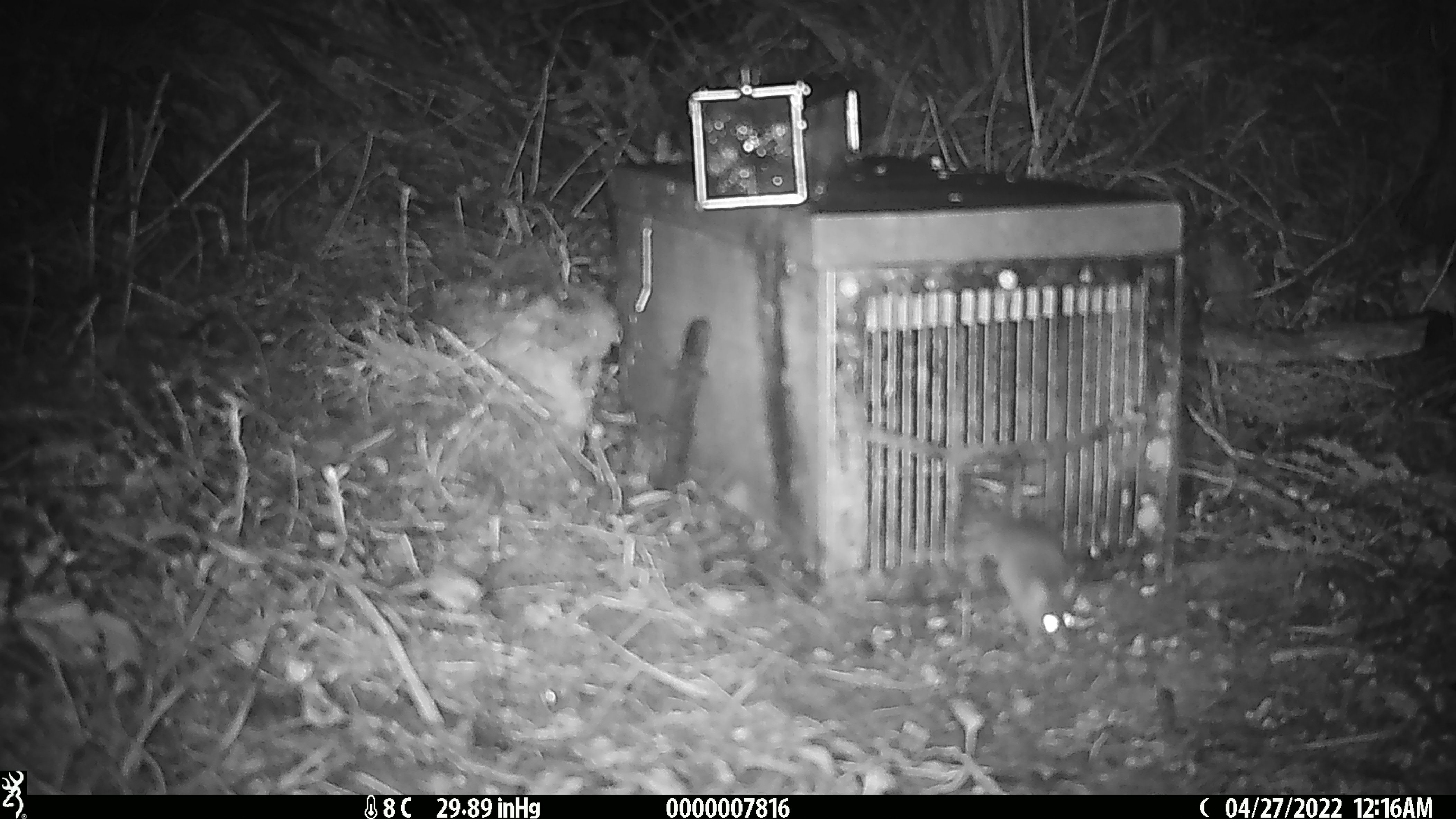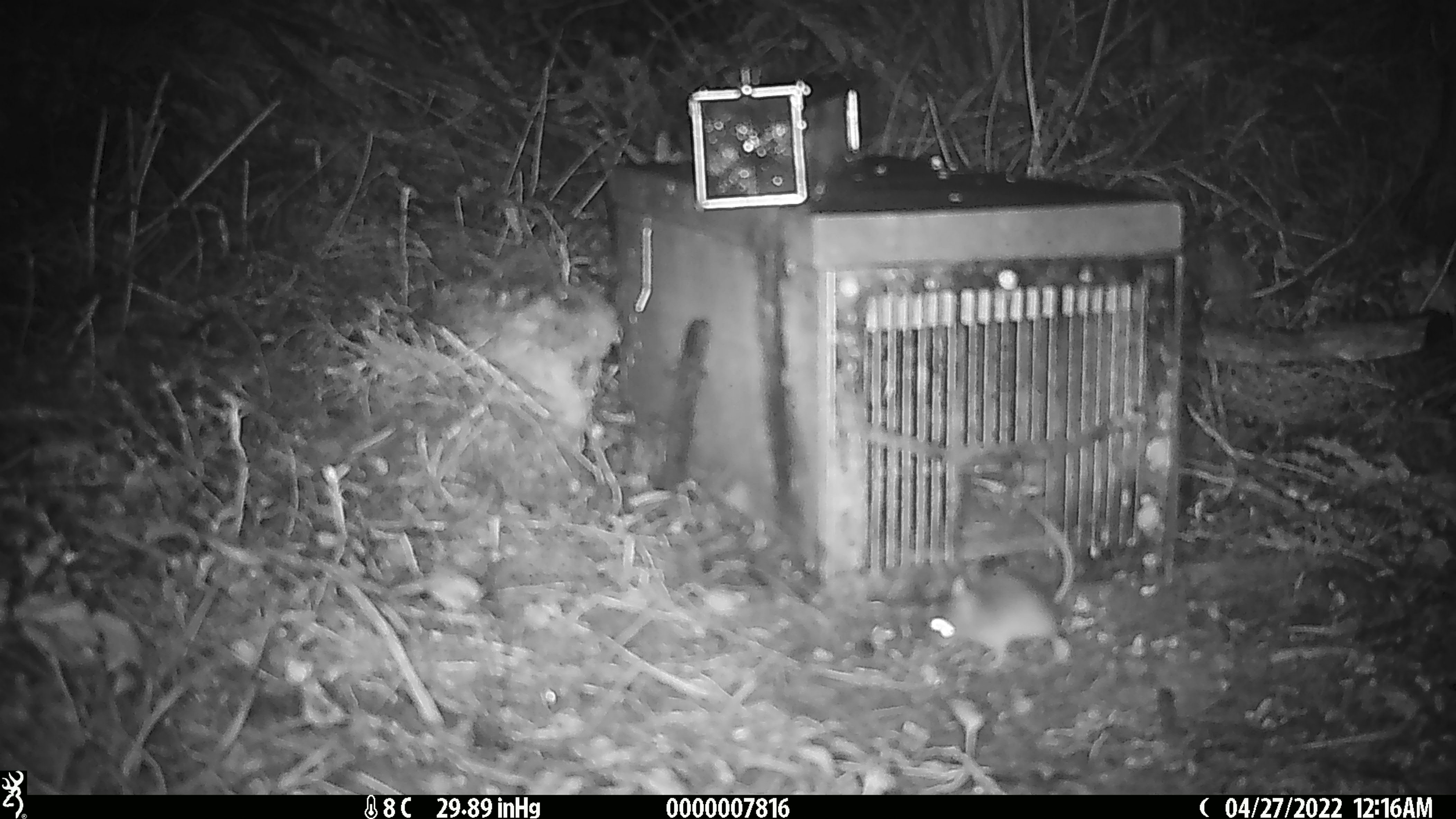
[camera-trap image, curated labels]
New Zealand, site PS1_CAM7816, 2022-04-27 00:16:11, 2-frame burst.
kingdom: Animalia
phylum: Chordata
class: Mammalia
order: Rodentia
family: Muridae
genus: Mus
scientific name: Mus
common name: mouse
Mouse (Mus).